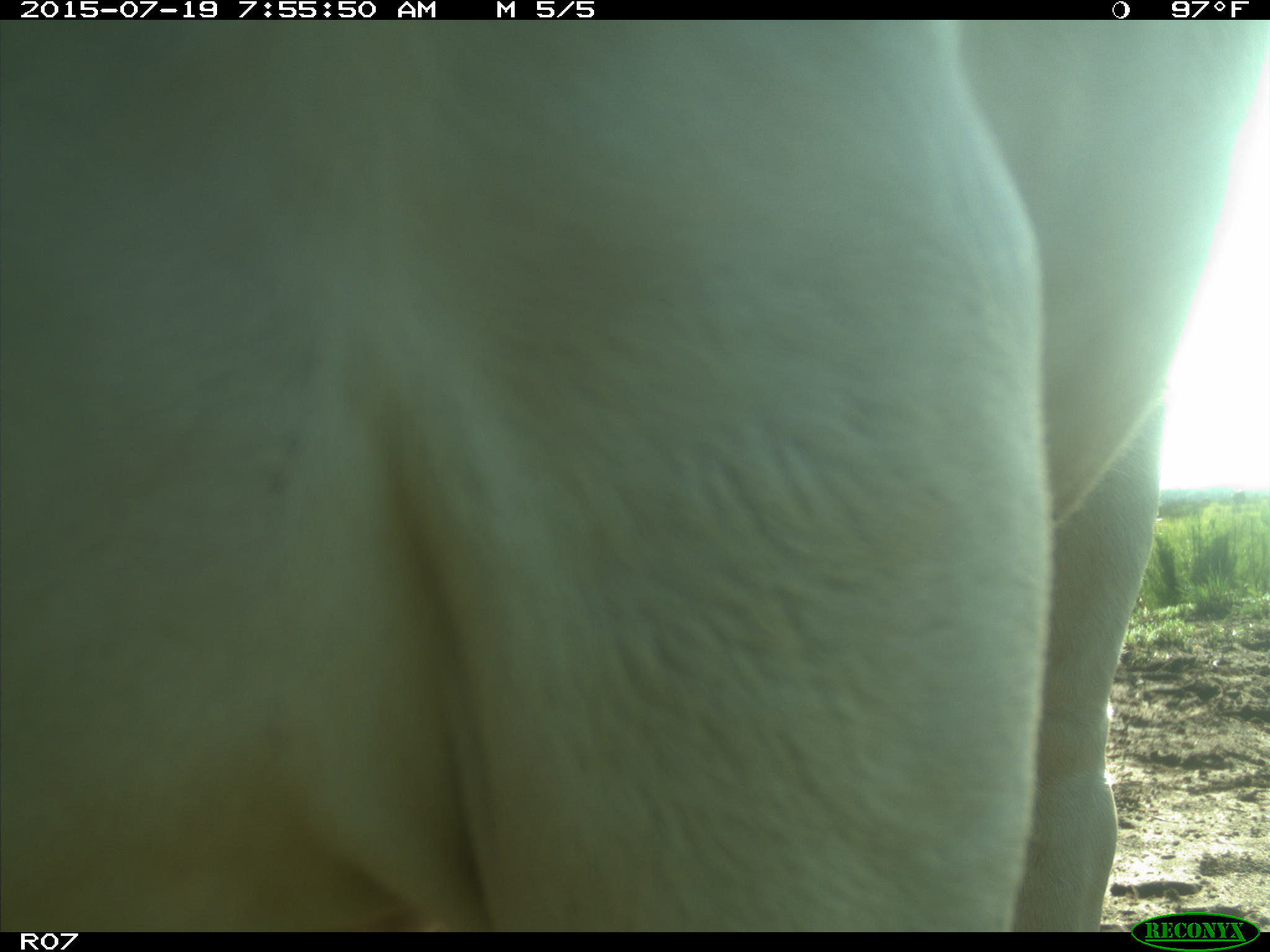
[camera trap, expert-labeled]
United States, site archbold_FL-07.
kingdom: Animalia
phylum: Chordata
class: Mammalia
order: Artiodactyla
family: Bovidae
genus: Bos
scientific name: Bos taurus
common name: domestic cow